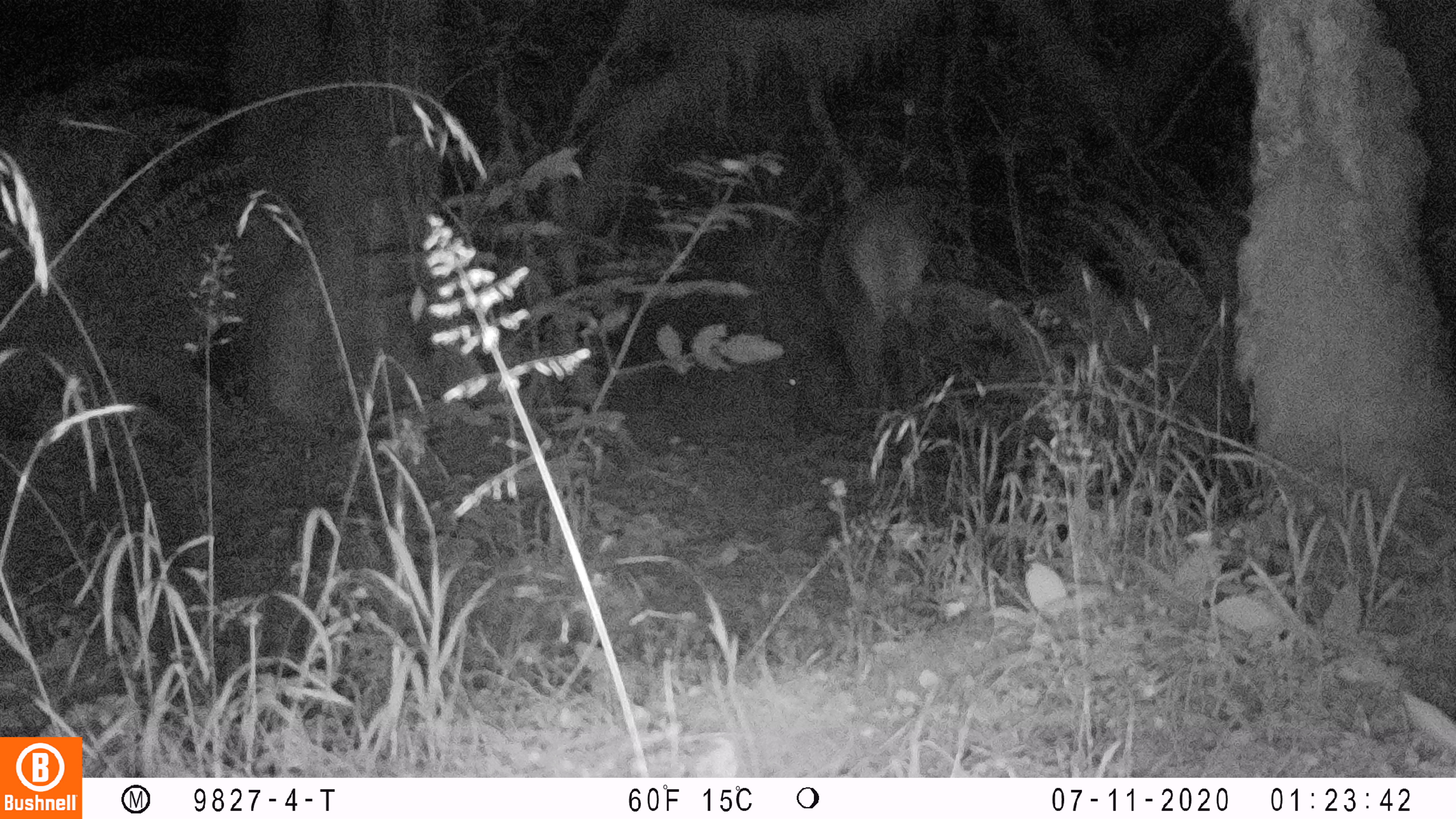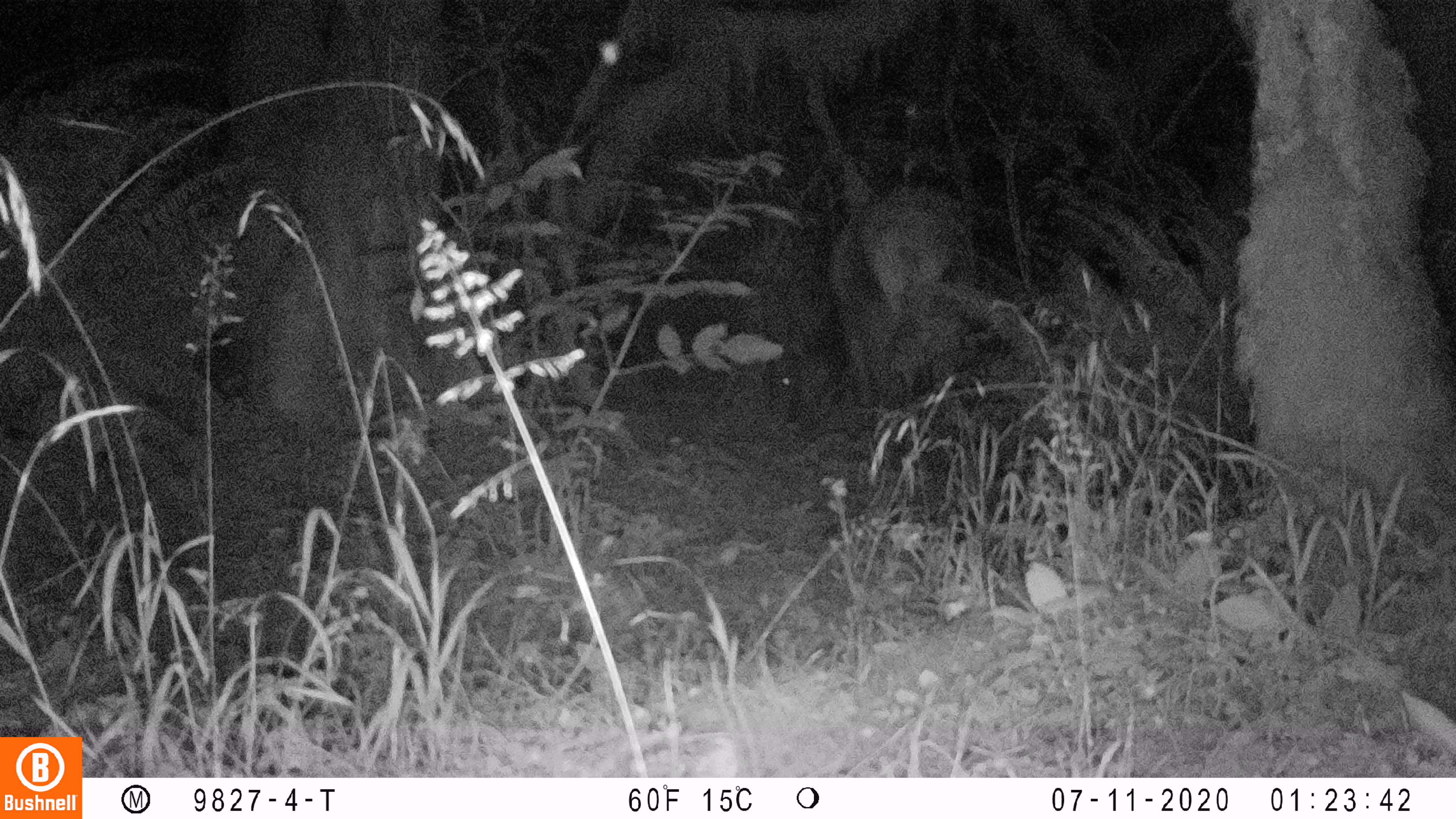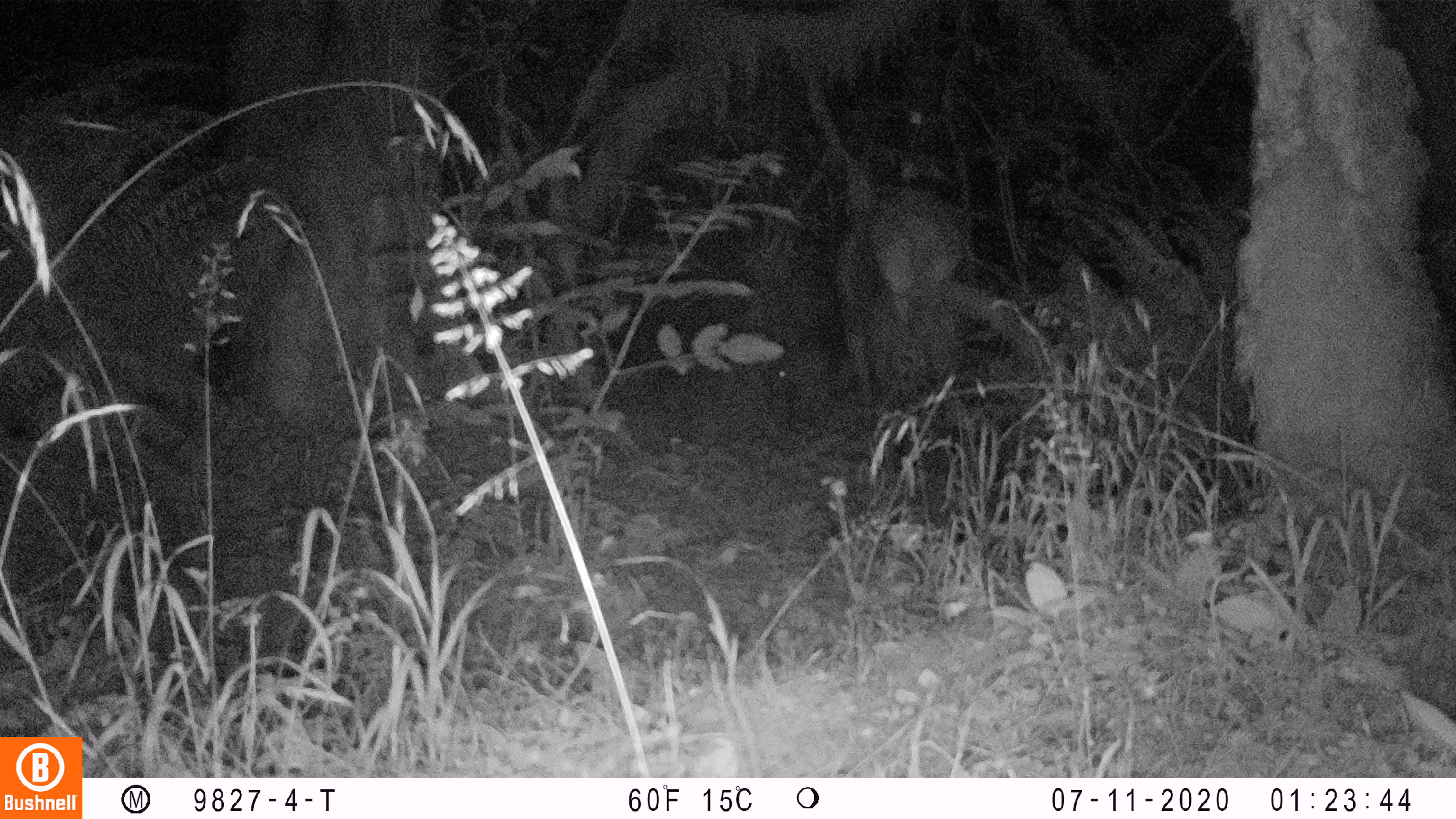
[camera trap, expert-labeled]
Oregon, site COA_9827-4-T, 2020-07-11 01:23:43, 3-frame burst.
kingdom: Animalia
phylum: Chordata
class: Mammalia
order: Artiodactyla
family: Cervidae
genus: Cervus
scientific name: Cervus canadensis roosevelti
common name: roosevelt elk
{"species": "roosevelt elk (Cervus canadensis roosevelti)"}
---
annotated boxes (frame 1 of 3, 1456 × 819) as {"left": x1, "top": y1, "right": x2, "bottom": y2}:
roosevelt elk: {"left": 764, "top": 183, "right": 948, "bottom": 444}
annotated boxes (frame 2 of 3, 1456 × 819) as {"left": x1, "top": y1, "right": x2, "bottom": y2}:
roosevelt elk: {"left": 764, "top": 181, "right": 975, "bottom": 440}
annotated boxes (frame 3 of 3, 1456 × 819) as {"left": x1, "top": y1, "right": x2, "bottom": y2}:
roosevelt elk: {"left": 755, "top": 165, "right": 973, "bottom": 456}